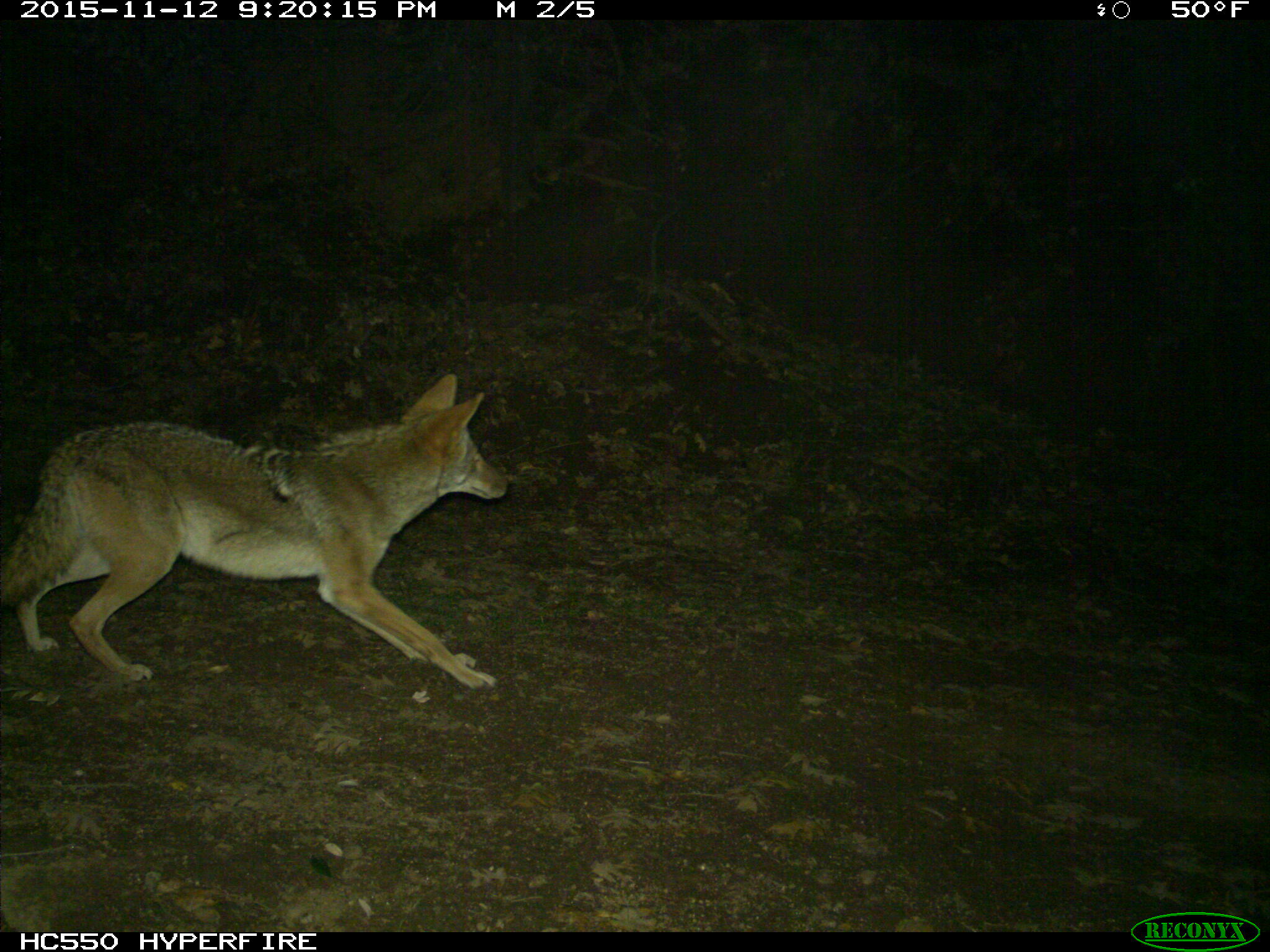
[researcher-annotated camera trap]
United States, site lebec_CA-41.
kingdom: Animalia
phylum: Chordata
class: Mammalia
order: Carnivora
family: Canidae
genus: Canis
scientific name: Canis latrans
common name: coyote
Canis latrans (coyote).